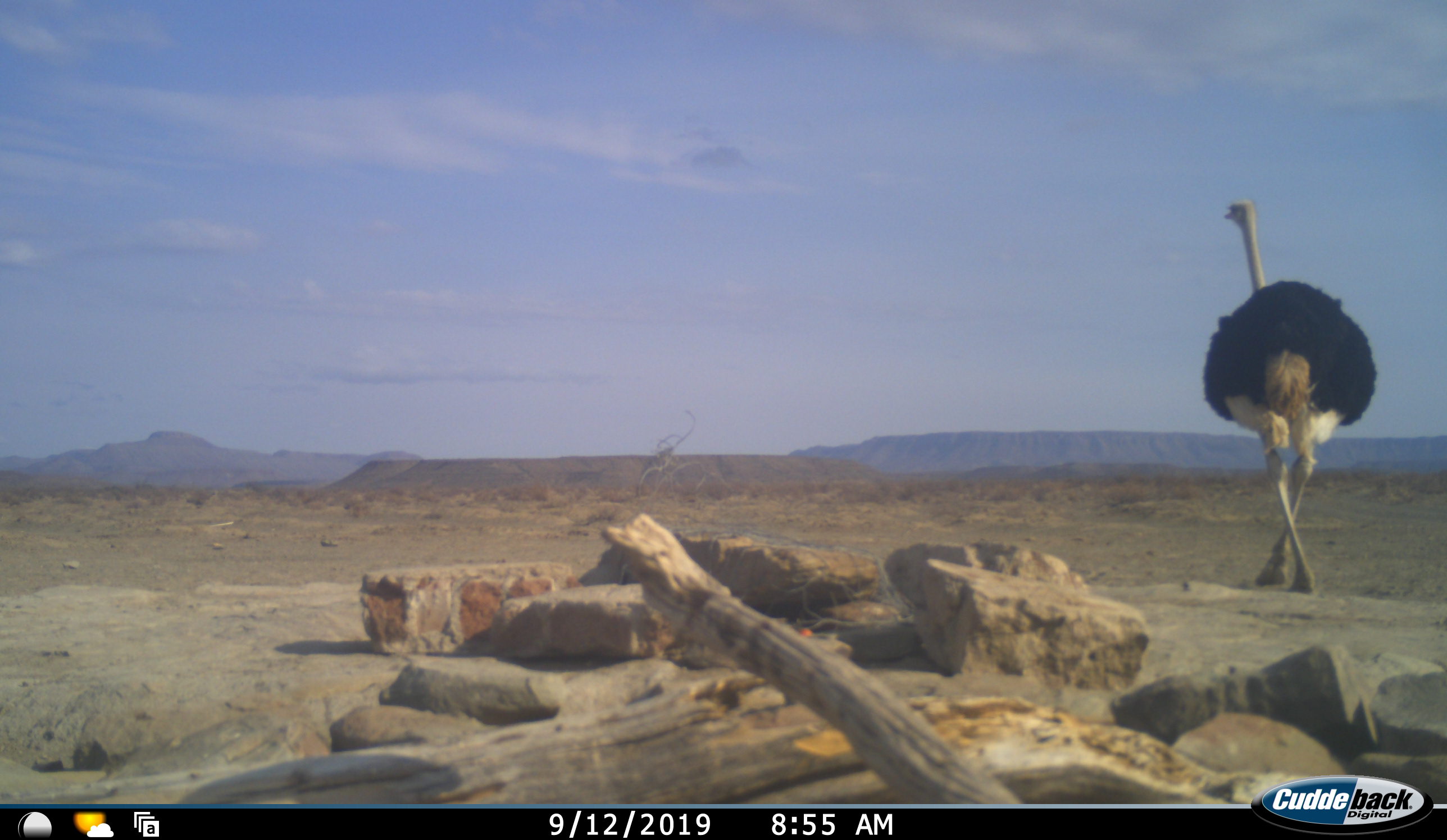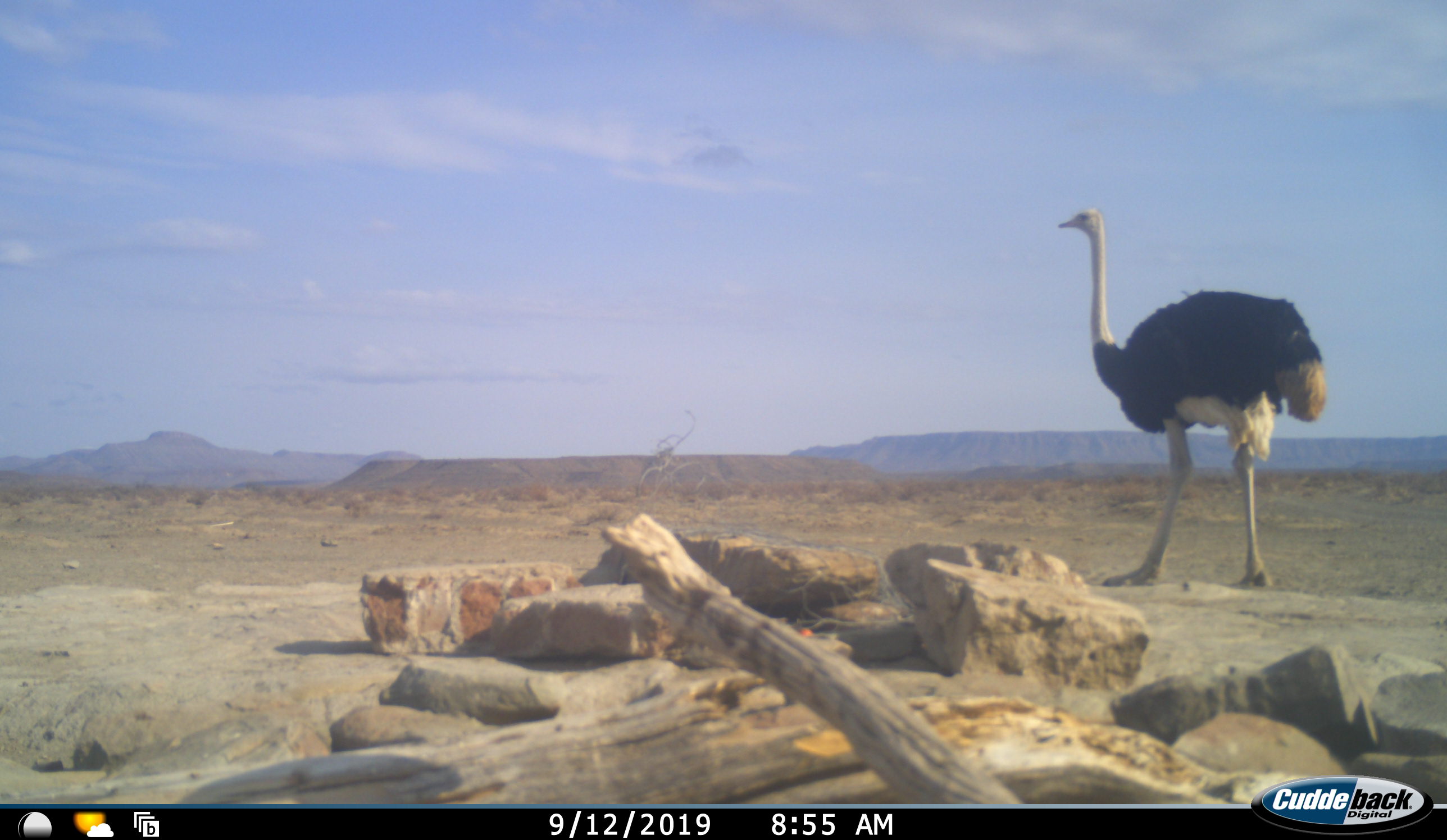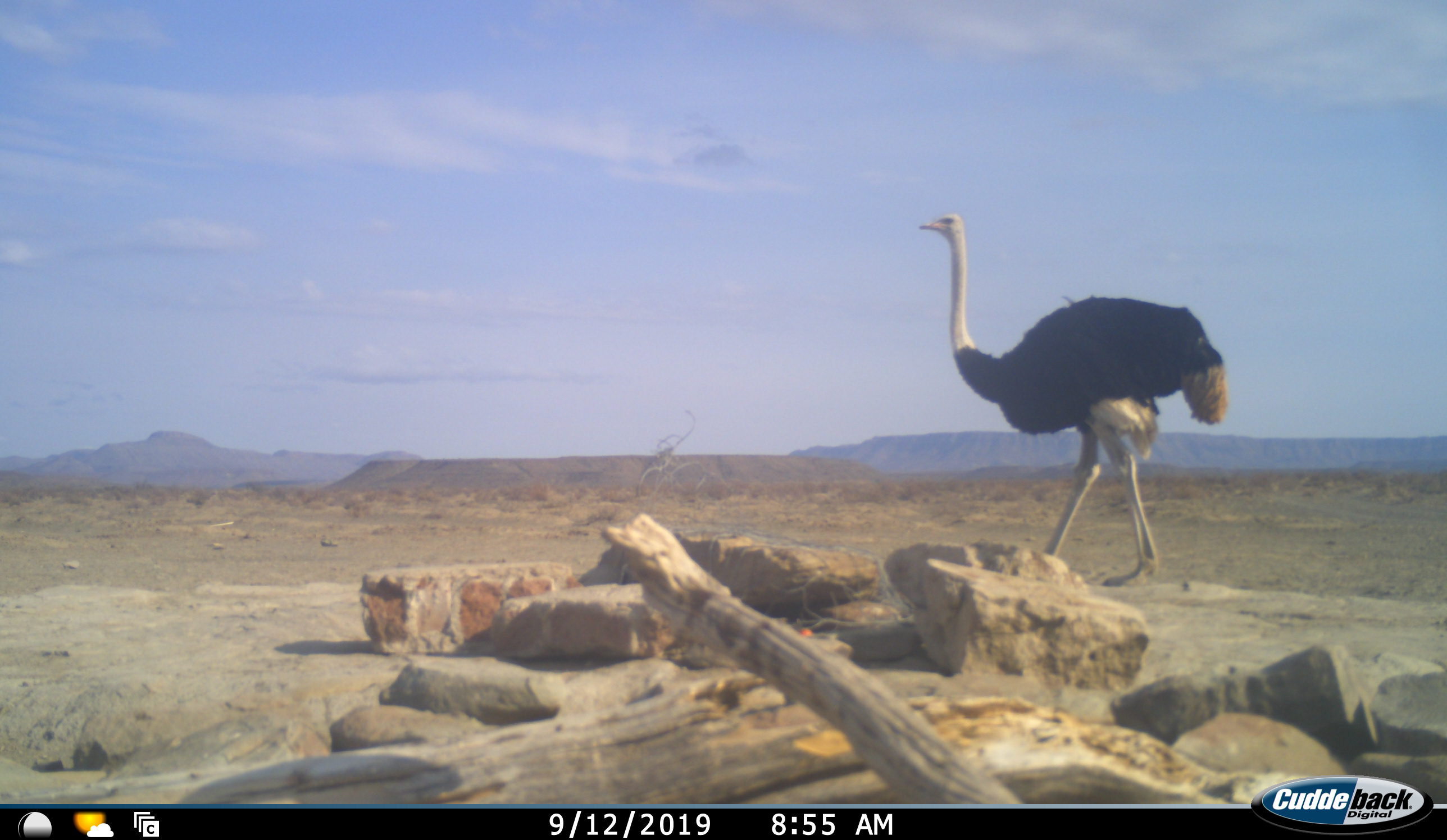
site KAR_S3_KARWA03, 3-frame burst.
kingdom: Animalia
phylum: Chordata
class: Aves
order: Struthioniformes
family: Struthionidae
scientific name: Struthionidae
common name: ostrich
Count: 1.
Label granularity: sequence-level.